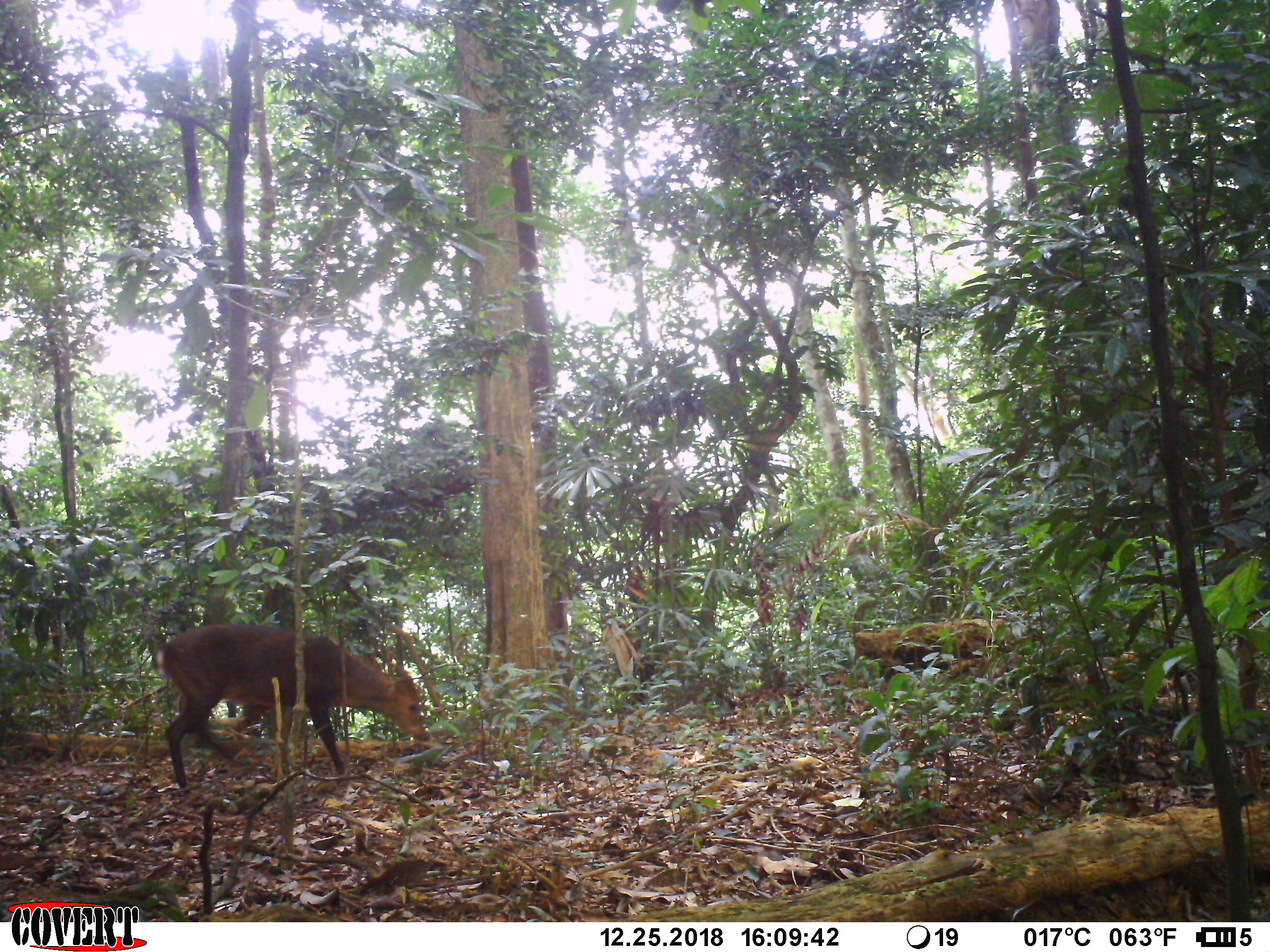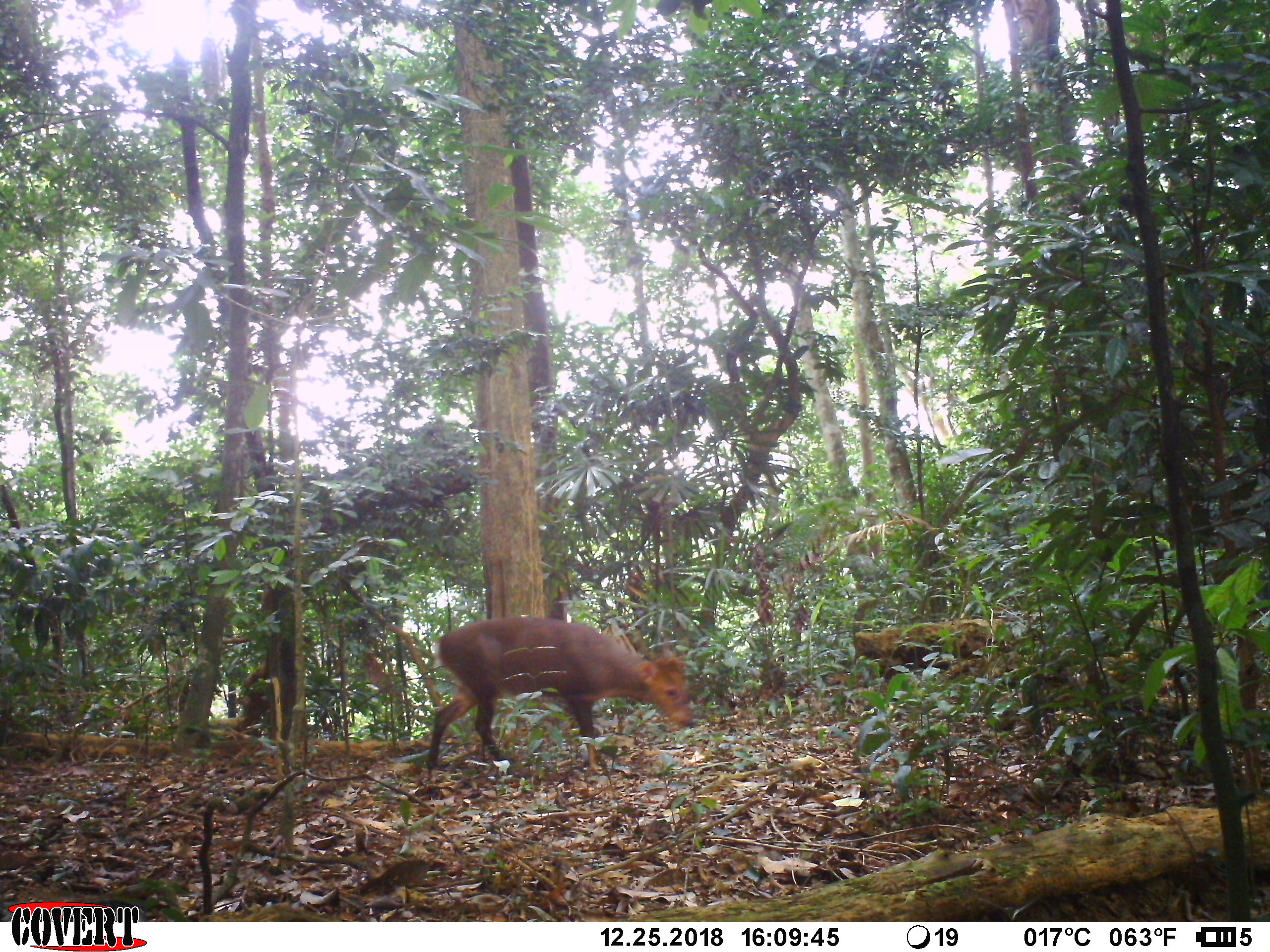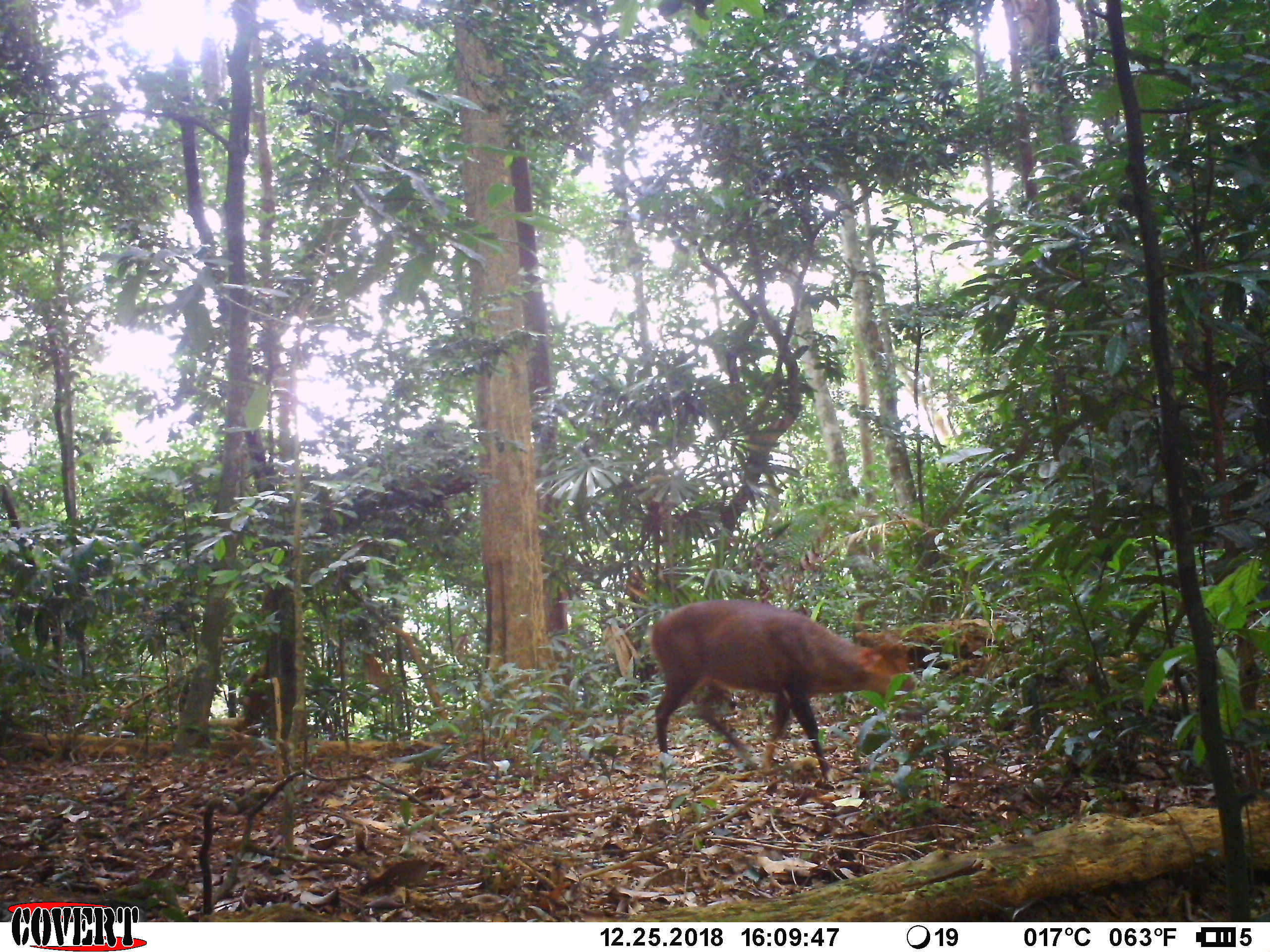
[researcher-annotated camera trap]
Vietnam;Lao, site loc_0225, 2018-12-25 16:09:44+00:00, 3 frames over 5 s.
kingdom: Animalia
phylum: Chordata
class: Mammalia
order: Artiodactyla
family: Cervidae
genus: Muntiacus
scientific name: Muntiacus rooseveltorum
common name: roosevelt's muntjac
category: roosevelts muntjac group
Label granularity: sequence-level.